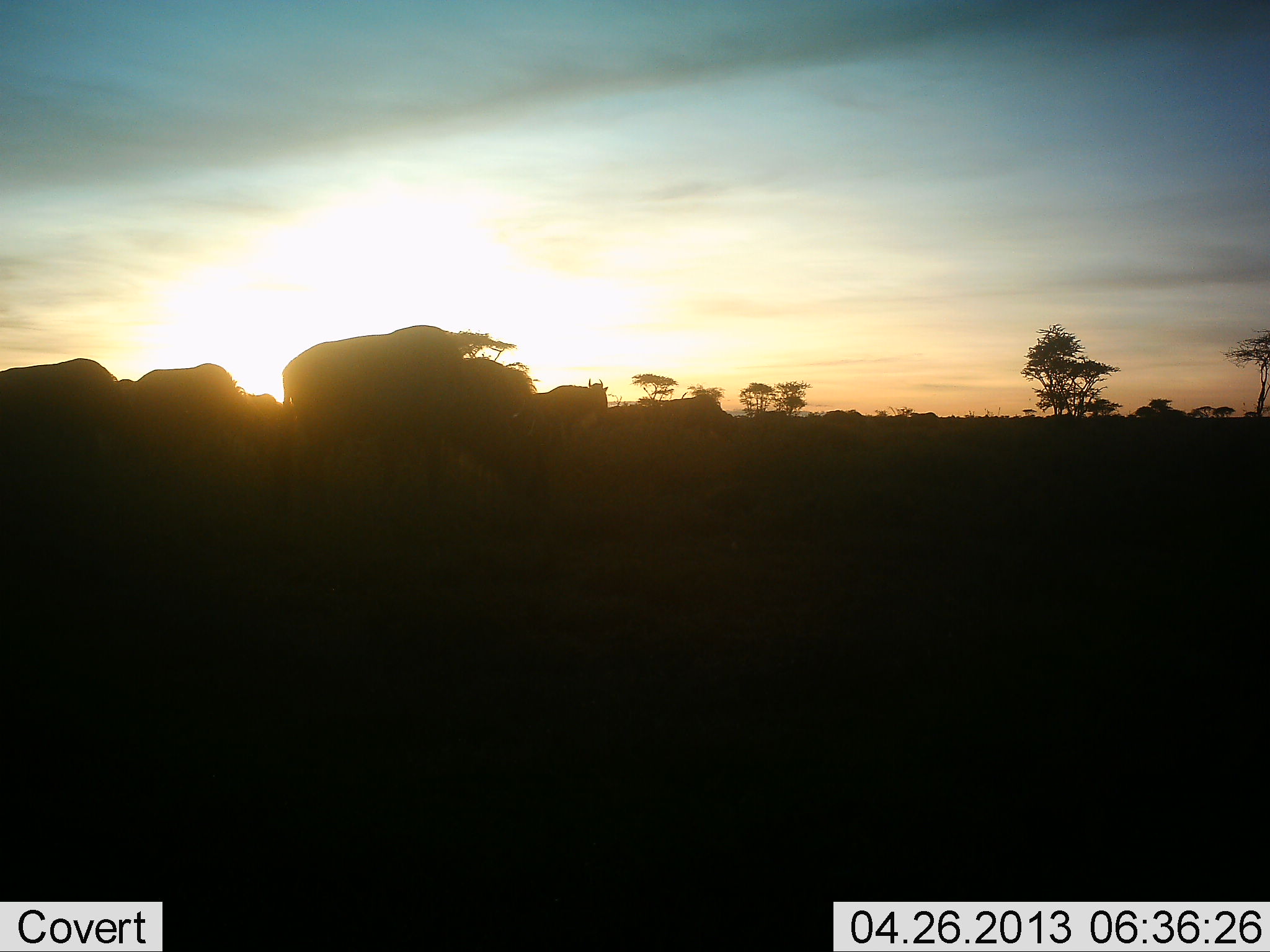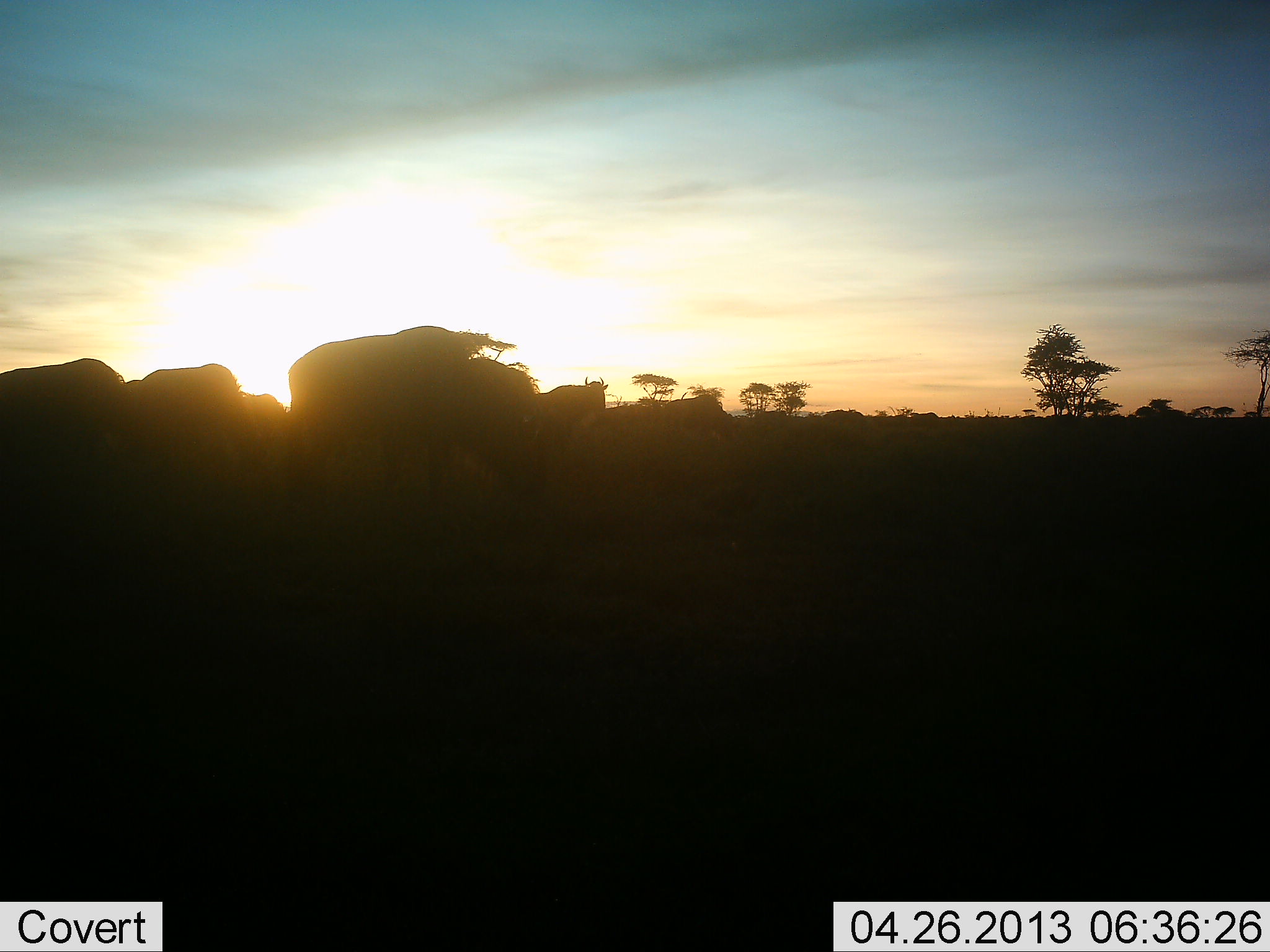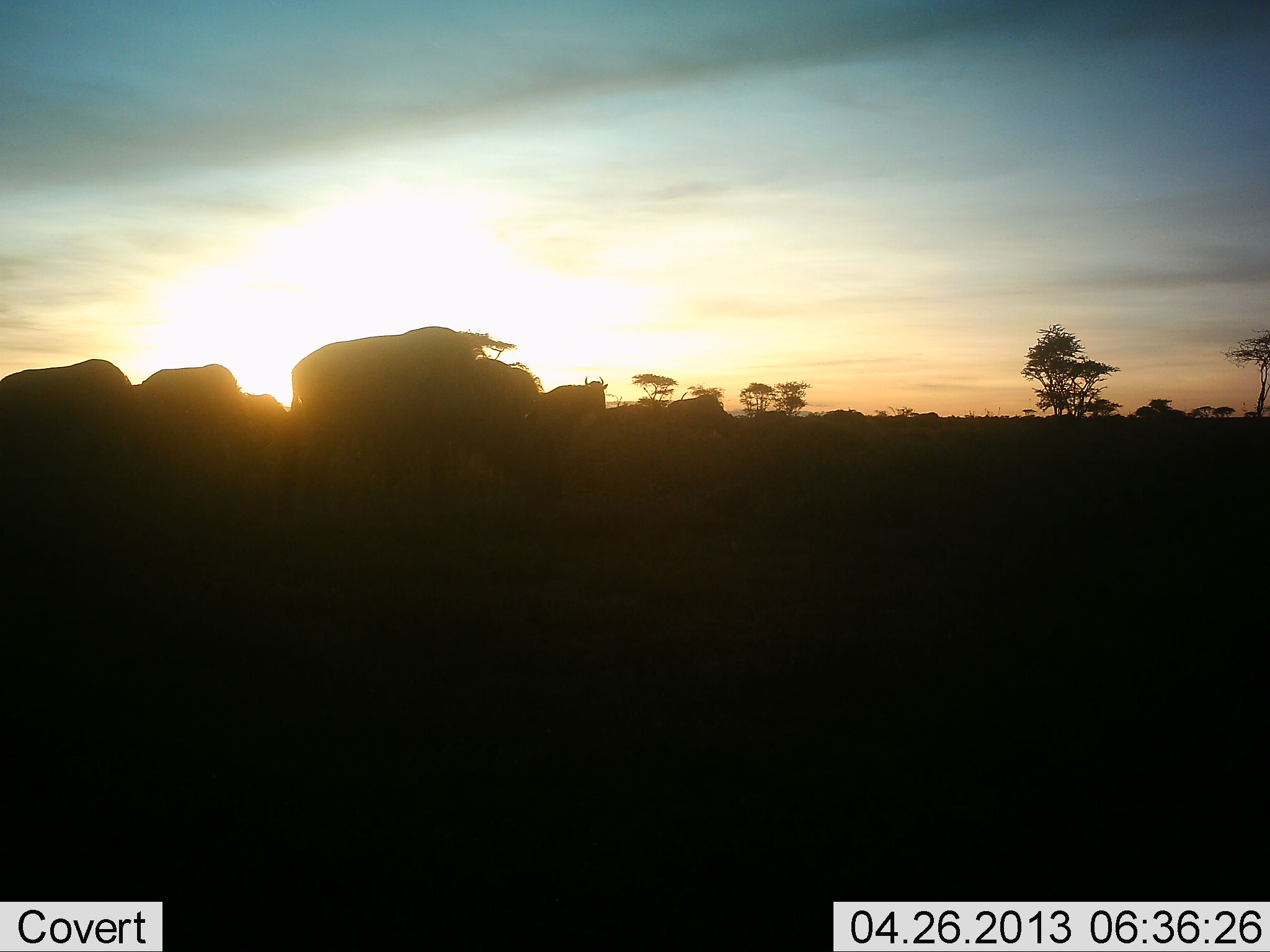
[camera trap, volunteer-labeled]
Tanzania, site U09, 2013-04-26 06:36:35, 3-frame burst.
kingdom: Animalia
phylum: Chordata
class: Mammalia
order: Artiodactyla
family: Bovidae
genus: Connochaetes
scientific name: Connochaetes taurinus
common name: blue wildebeest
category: wildebeest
Wildebeest (blue wildebeest) (Connochaetes taurinus), count 6. Behavior (volunteer vote fractions): standing 44%, resting 6%, moving 25%, interacting 0%. Young present (vote fraction): 0%. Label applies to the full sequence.